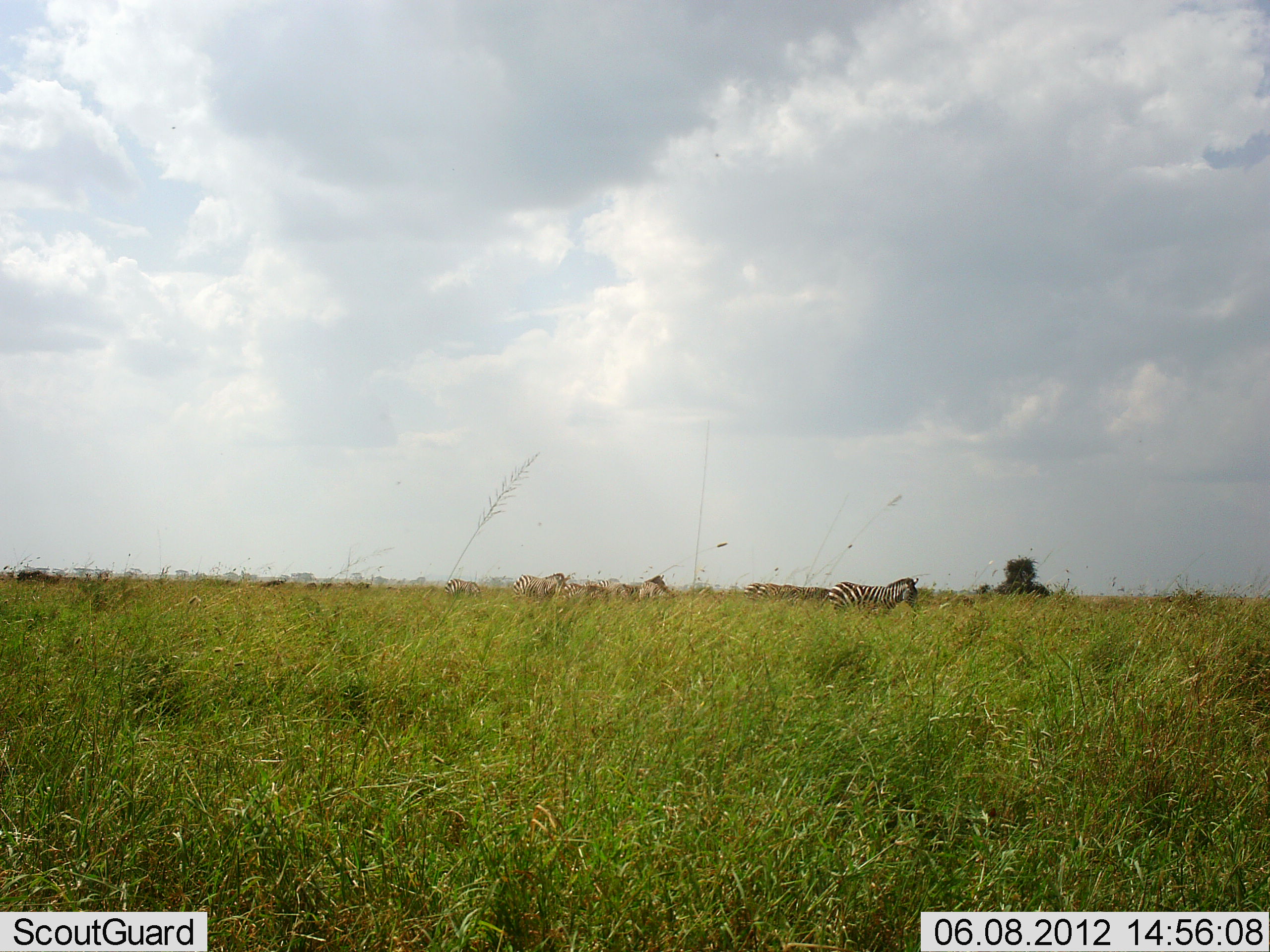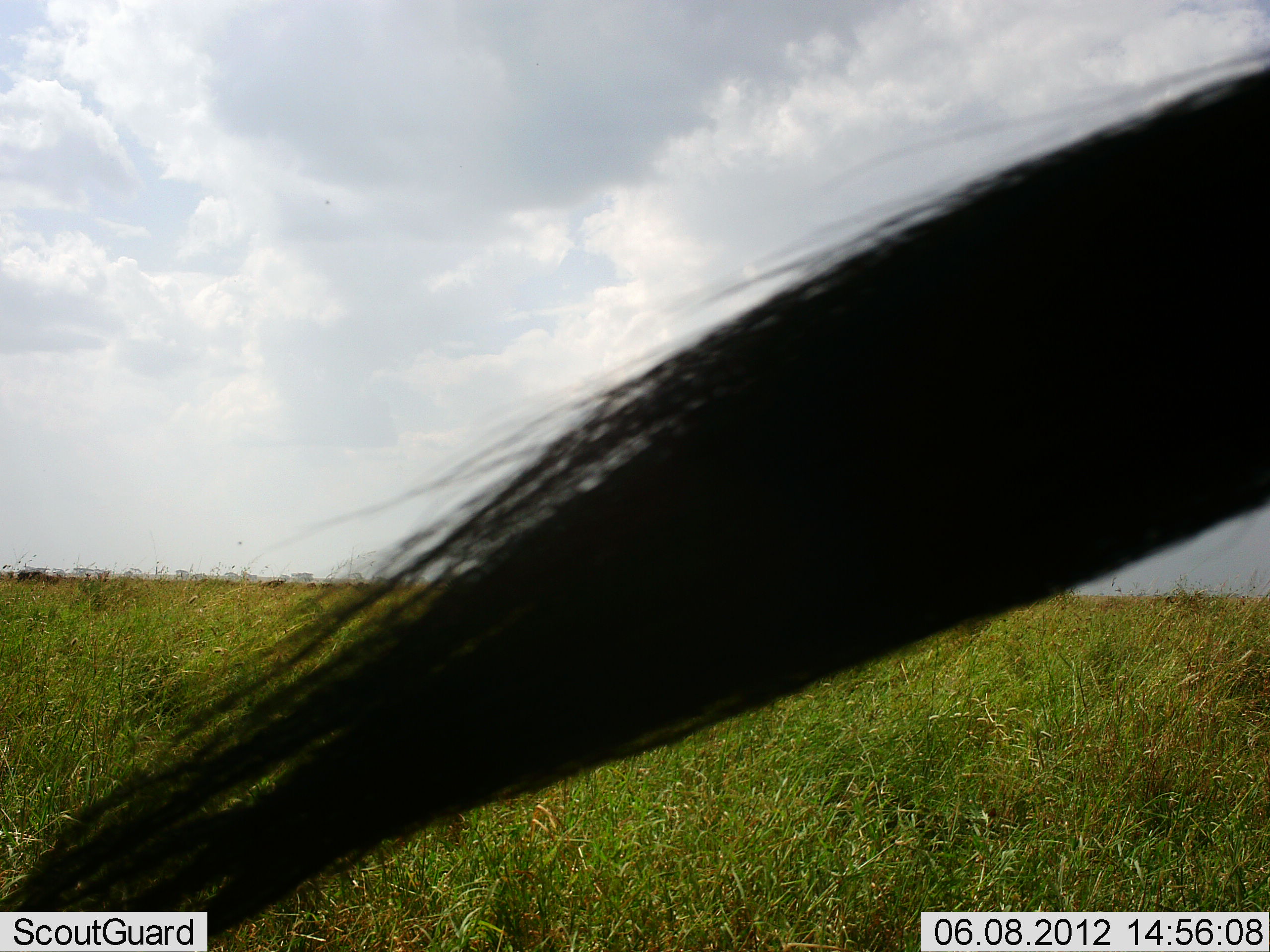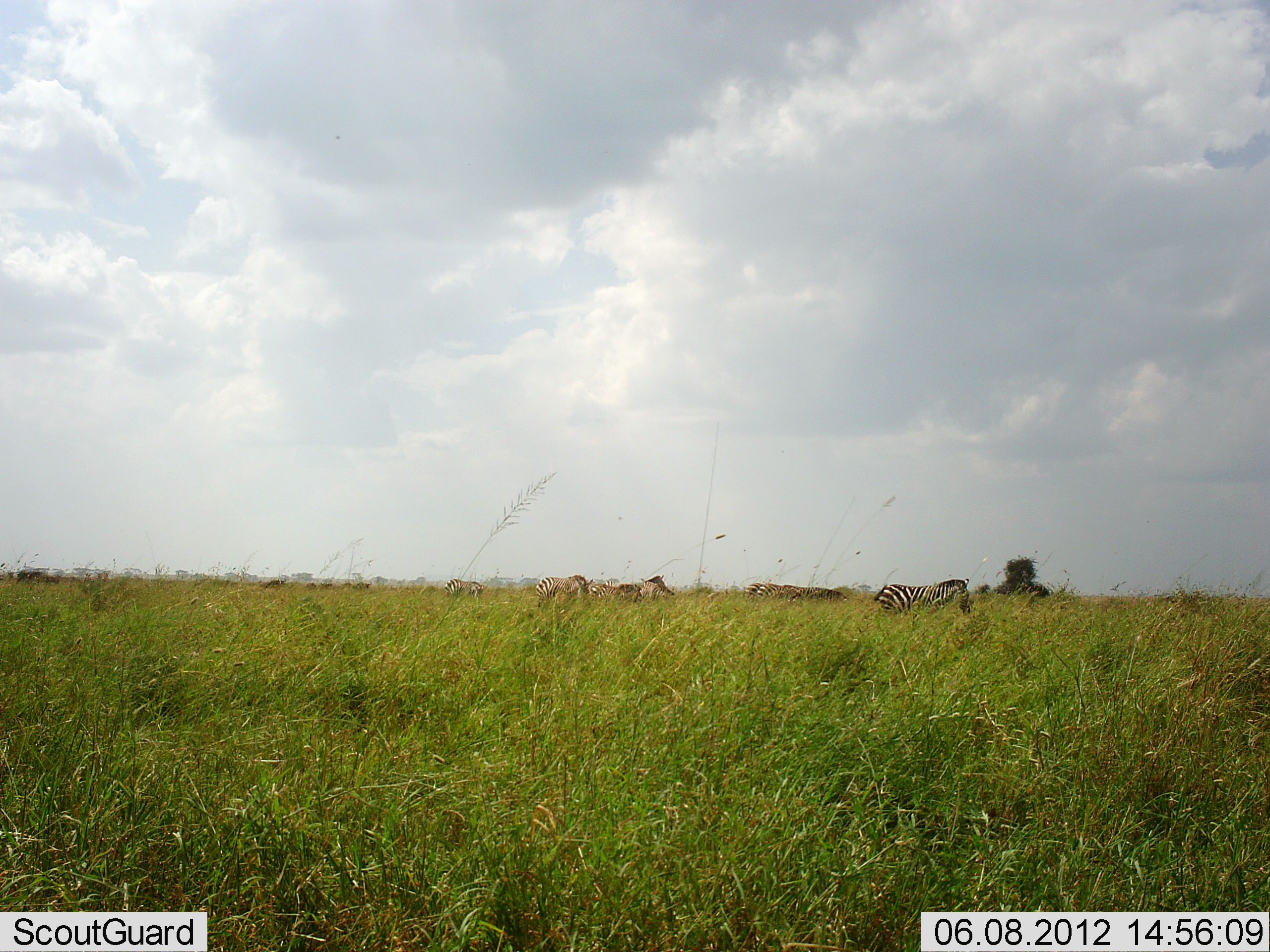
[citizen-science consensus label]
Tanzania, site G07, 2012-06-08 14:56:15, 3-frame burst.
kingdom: Animalia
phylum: Chordata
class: Mammalia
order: Perissodactyla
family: Equidae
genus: Equus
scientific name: Equus quagga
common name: plains zebra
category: zebra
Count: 6.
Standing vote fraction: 62%.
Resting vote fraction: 0%.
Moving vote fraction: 46%.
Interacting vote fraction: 8%.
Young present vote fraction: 0%.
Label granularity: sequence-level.